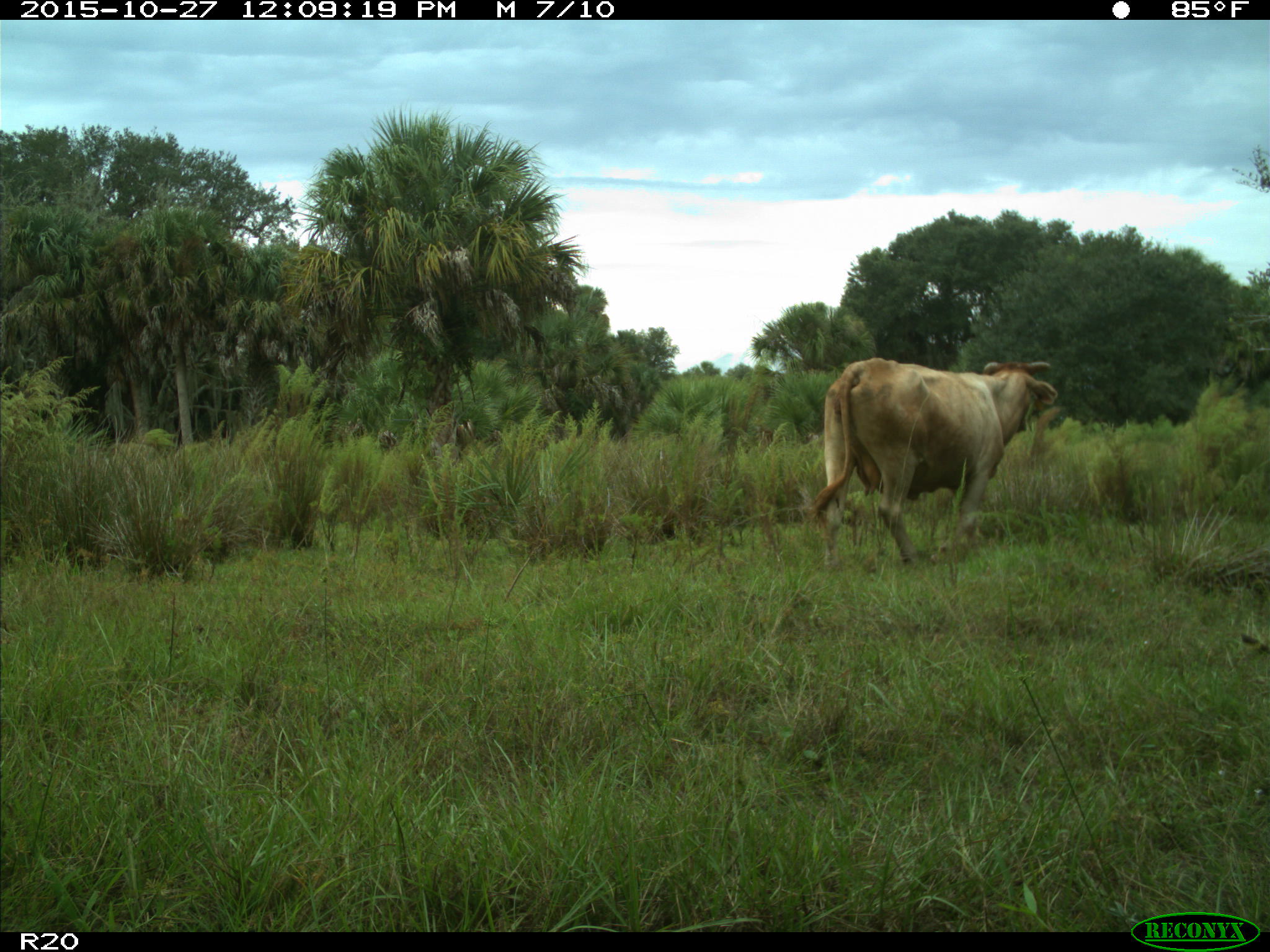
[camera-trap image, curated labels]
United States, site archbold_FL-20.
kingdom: Animalia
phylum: Chordata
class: Mammalia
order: Artiodactyla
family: Bovidae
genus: Bos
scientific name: Bos taurus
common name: domestic cow